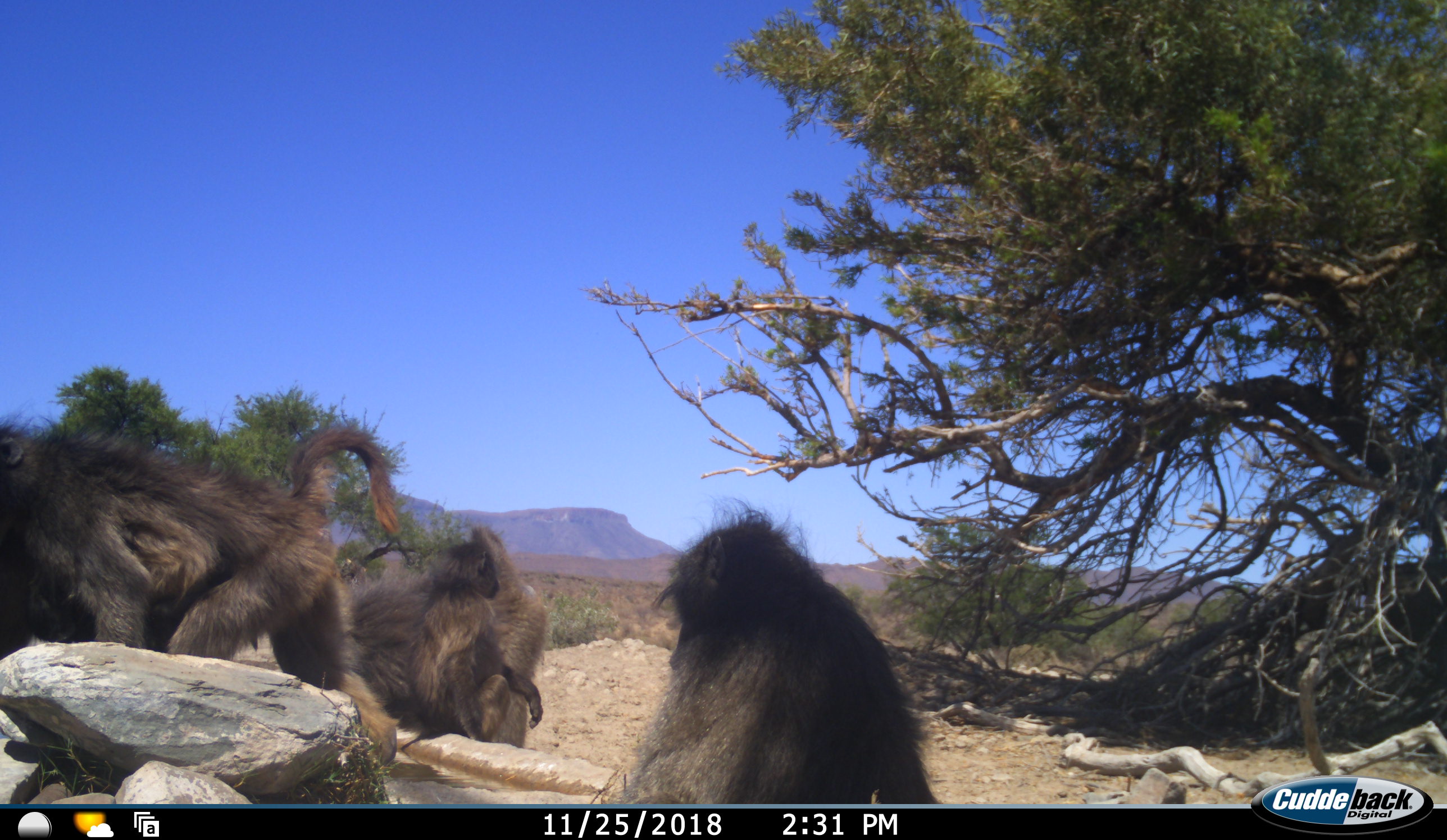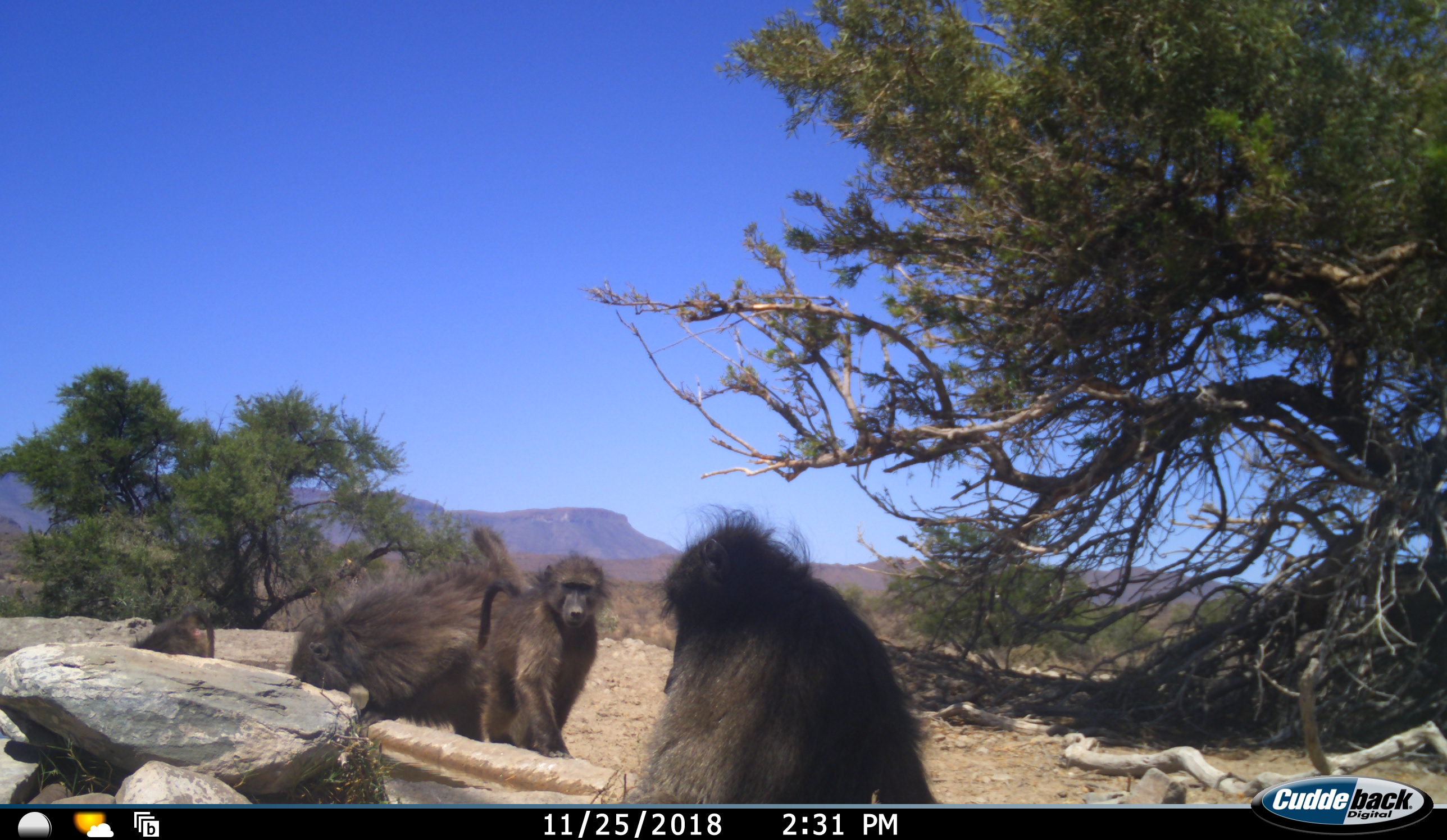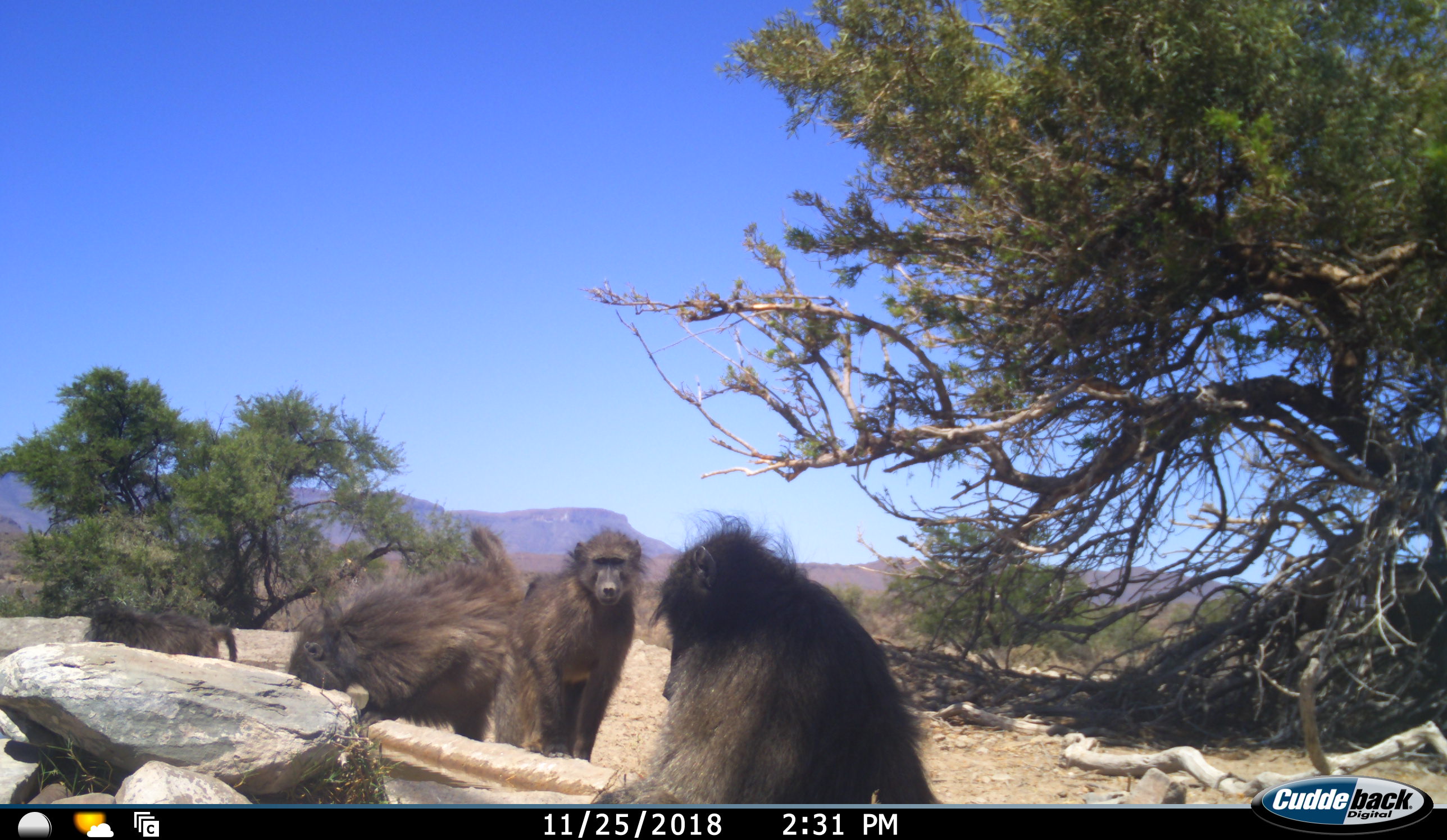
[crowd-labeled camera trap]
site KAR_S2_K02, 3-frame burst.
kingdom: Animalia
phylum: Chordata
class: Mammalia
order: Primates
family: Cercopithecidae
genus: Papio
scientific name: Papio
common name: baboon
Baboon (Papio), count 4. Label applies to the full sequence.